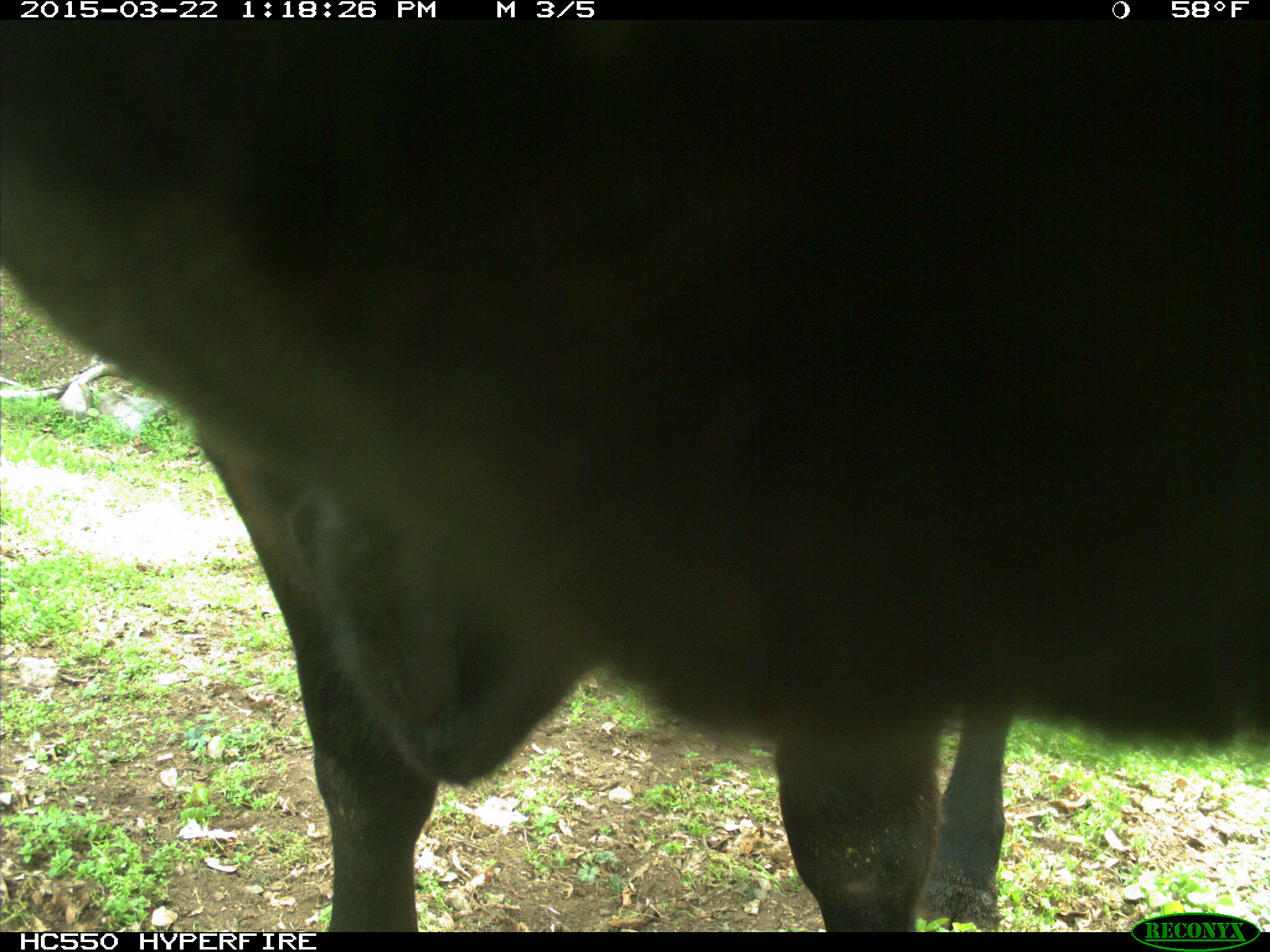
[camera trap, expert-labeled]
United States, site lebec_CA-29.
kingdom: Animalia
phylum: Chordata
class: Mammalia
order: Artiodactyla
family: Bovidae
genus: Bos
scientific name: Bos taurus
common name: domestic cow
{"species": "Bos taurus (domestic cow)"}